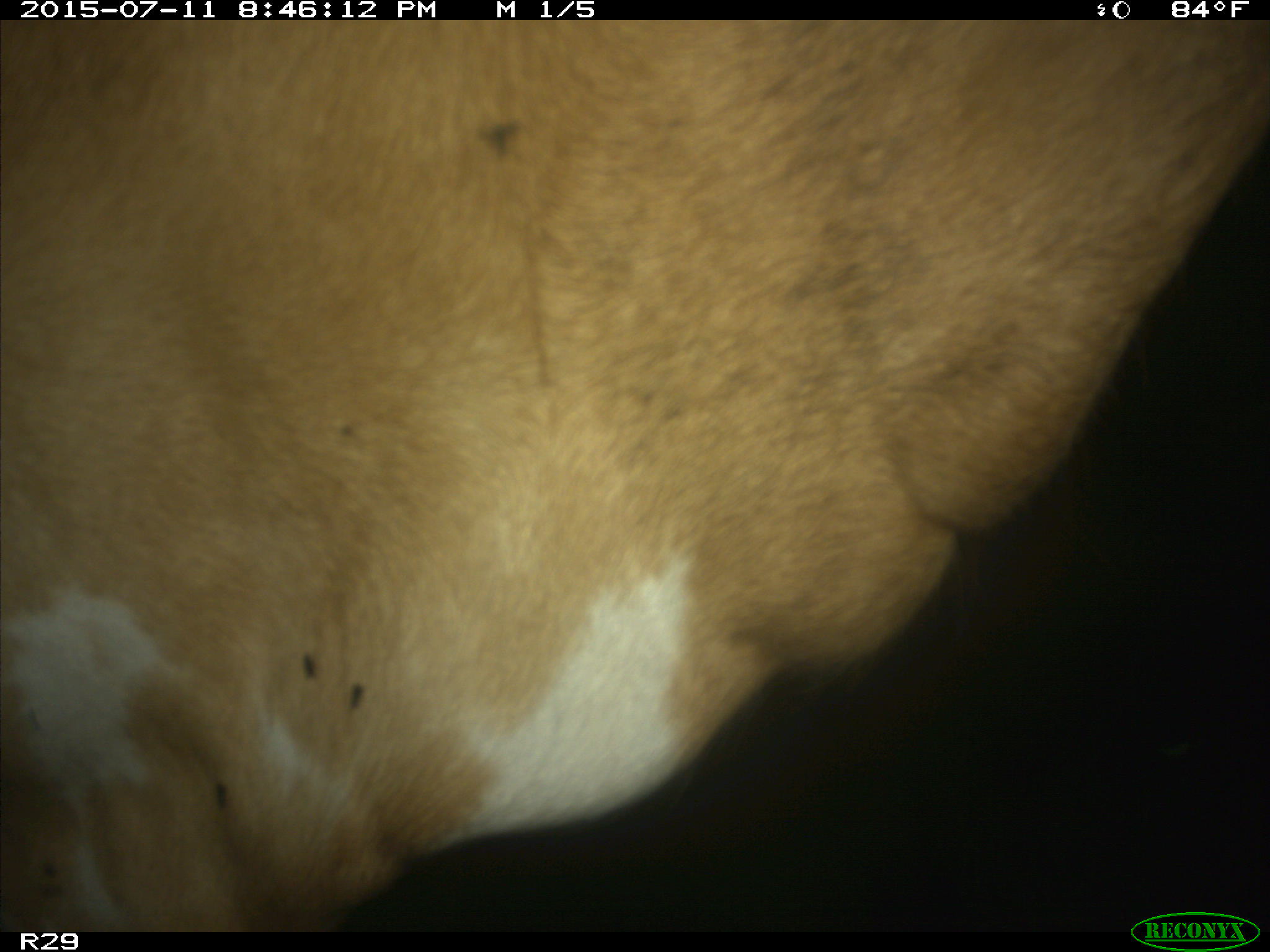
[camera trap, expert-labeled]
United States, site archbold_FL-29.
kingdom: Animalia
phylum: Chordata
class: Mammalia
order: Artiodactyla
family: Bovidae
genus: Bos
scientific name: Bos taurus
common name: domestic cow